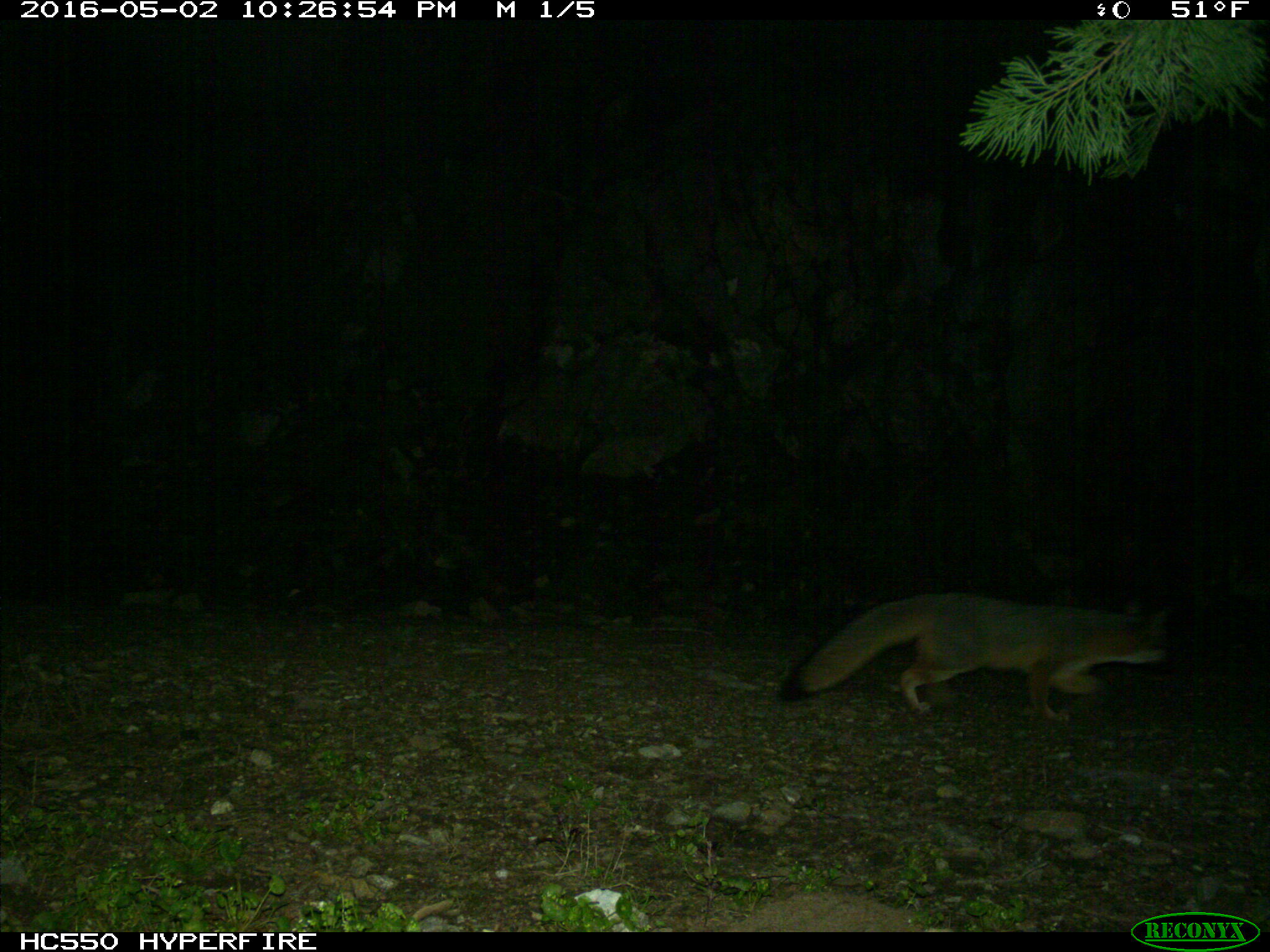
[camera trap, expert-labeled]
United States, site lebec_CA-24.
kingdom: Animalia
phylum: Chordata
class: Mammalia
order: Carnivora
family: Canidae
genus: Urocyon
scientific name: Urocyon cinereoargenteus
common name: gray fox